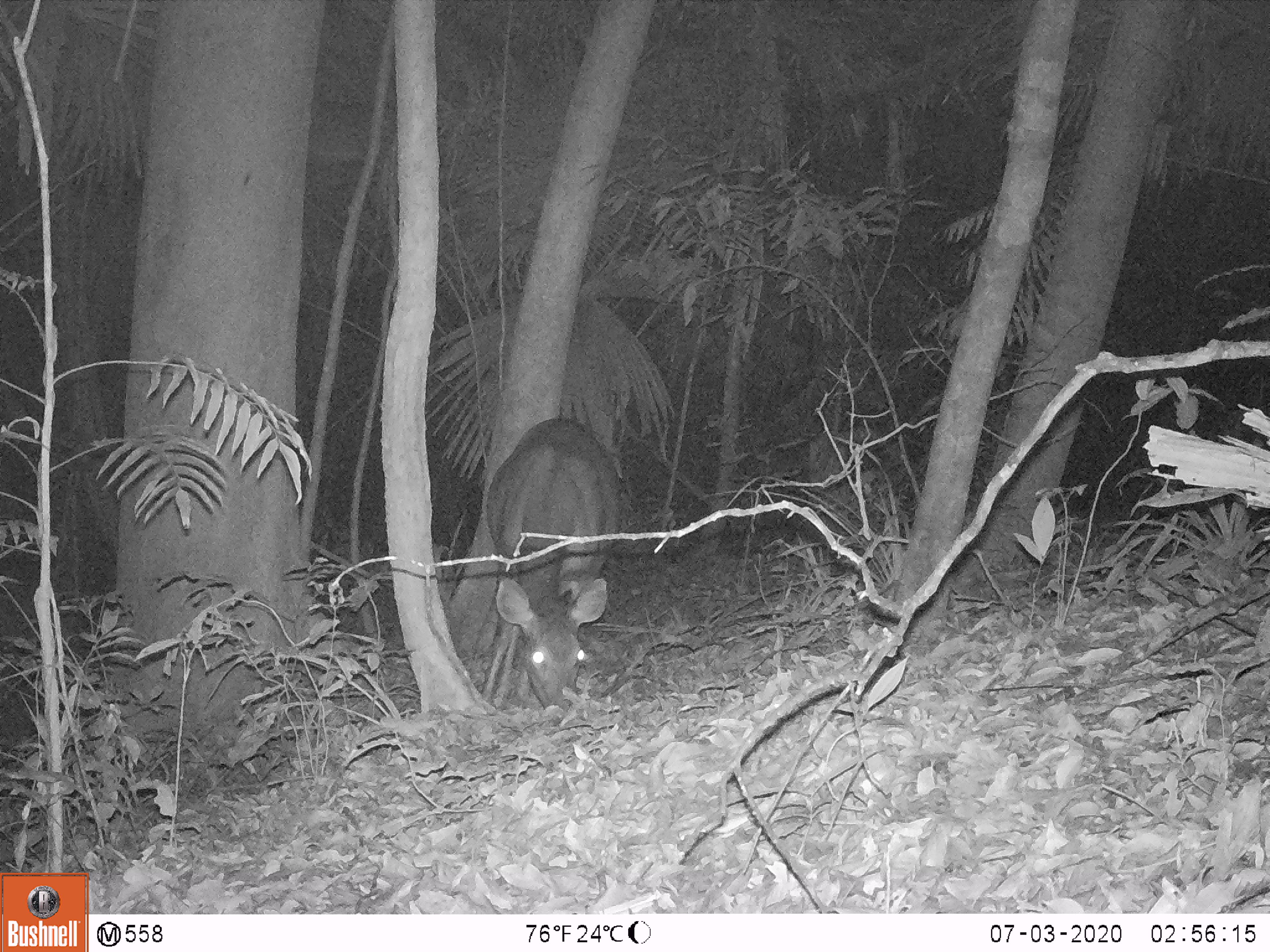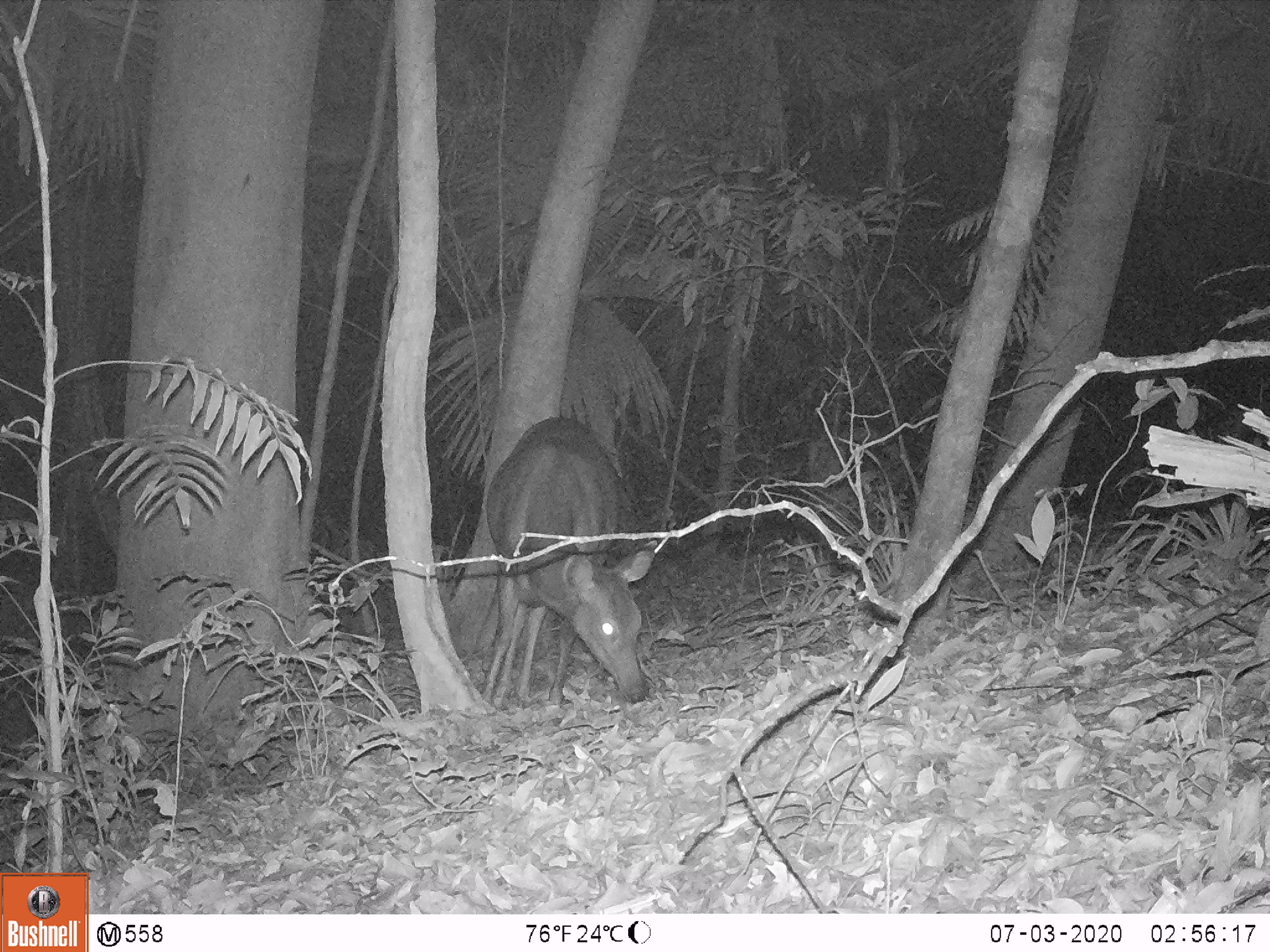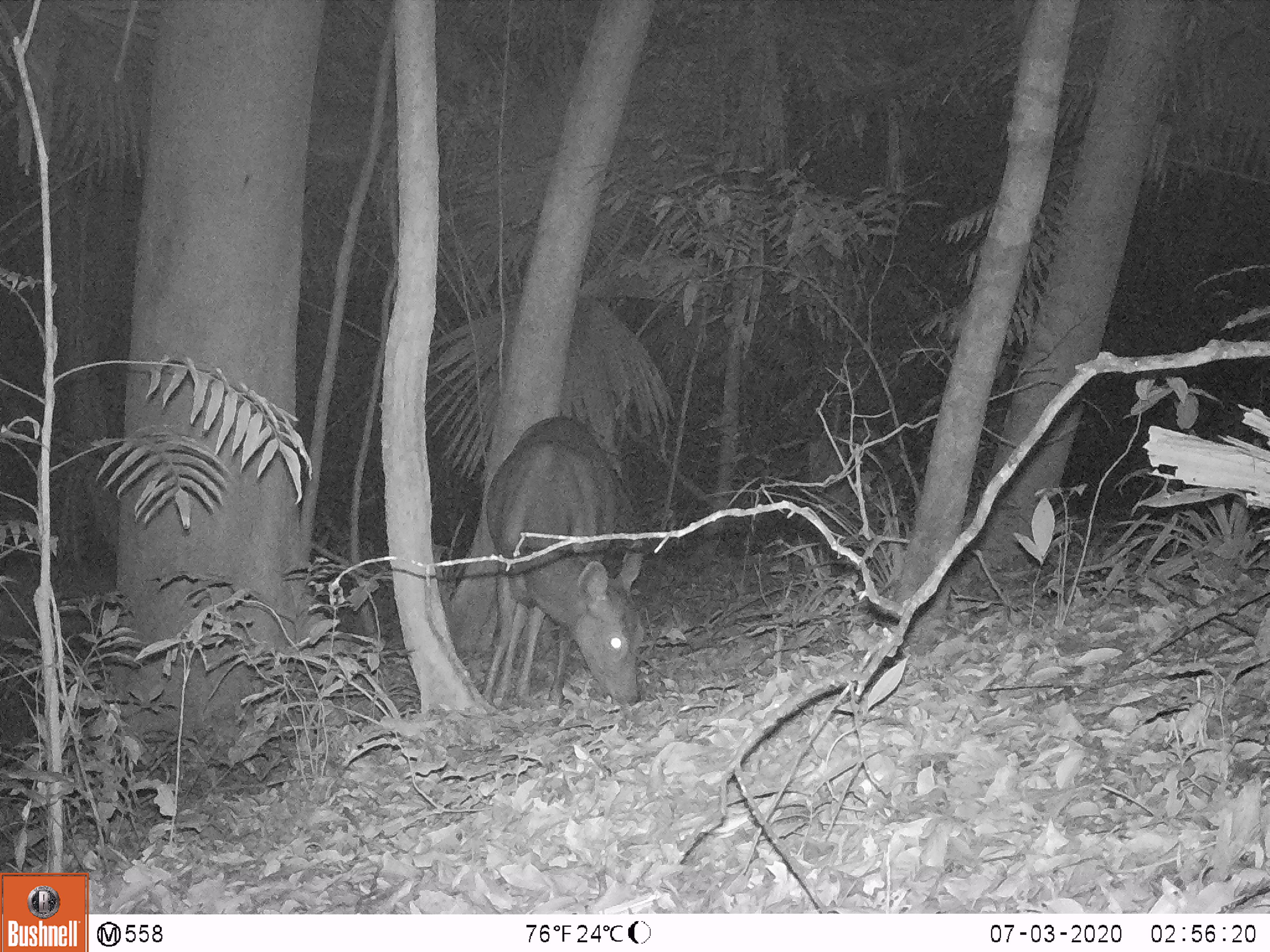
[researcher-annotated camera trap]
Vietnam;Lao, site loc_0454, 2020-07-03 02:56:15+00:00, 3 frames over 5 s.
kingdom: Animalia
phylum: Chordata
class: Mammalia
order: Artiodactyla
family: Cervidae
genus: Rusa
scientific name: Rusa unicolor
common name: sambar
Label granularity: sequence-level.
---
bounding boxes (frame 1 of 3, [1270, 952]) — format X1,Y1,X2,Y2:
sambar: 467,417,624,713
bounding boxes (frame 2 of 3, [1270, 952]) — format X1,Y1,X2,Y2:
sambar: 480,417,655,707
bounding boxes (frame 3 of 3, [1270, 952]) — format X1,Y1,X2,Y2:
sambar: 480,417,648,707